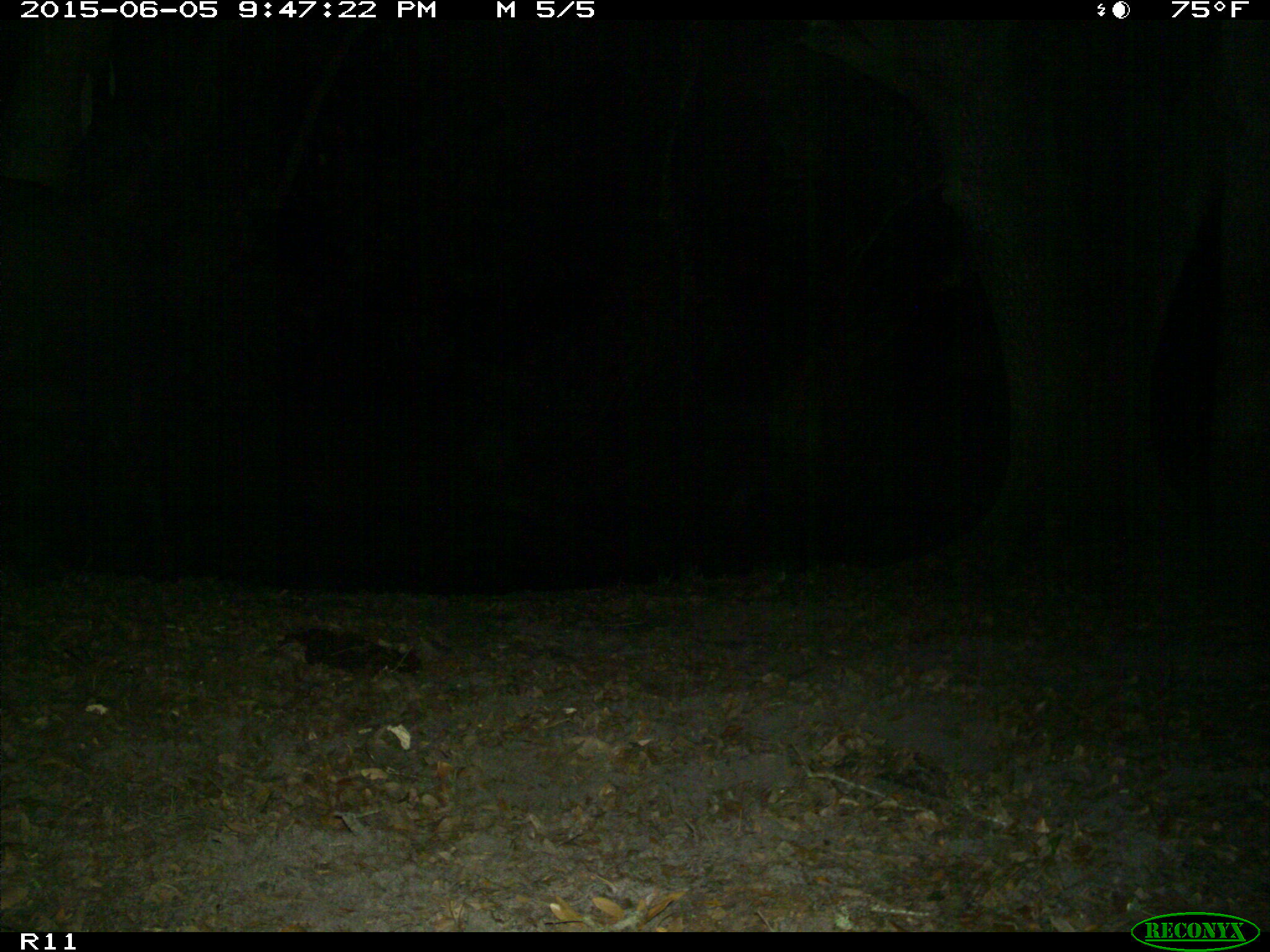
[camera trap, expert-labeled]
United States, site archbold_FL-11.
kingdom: Animalia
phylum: Chordata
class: Mammalia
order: Artiodactyla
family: Bovidae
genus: Bos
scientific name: Bos taurus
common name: domestic cow